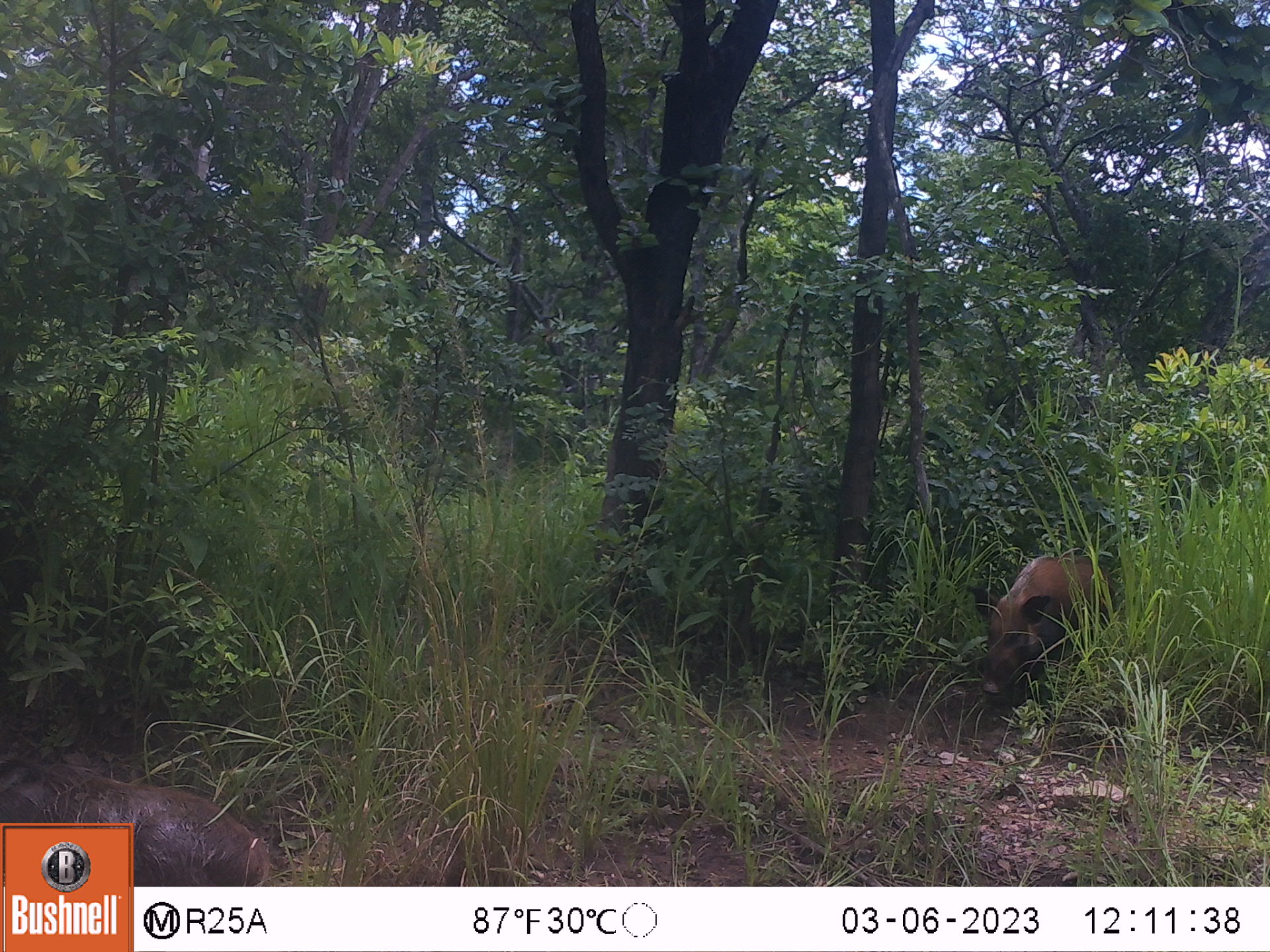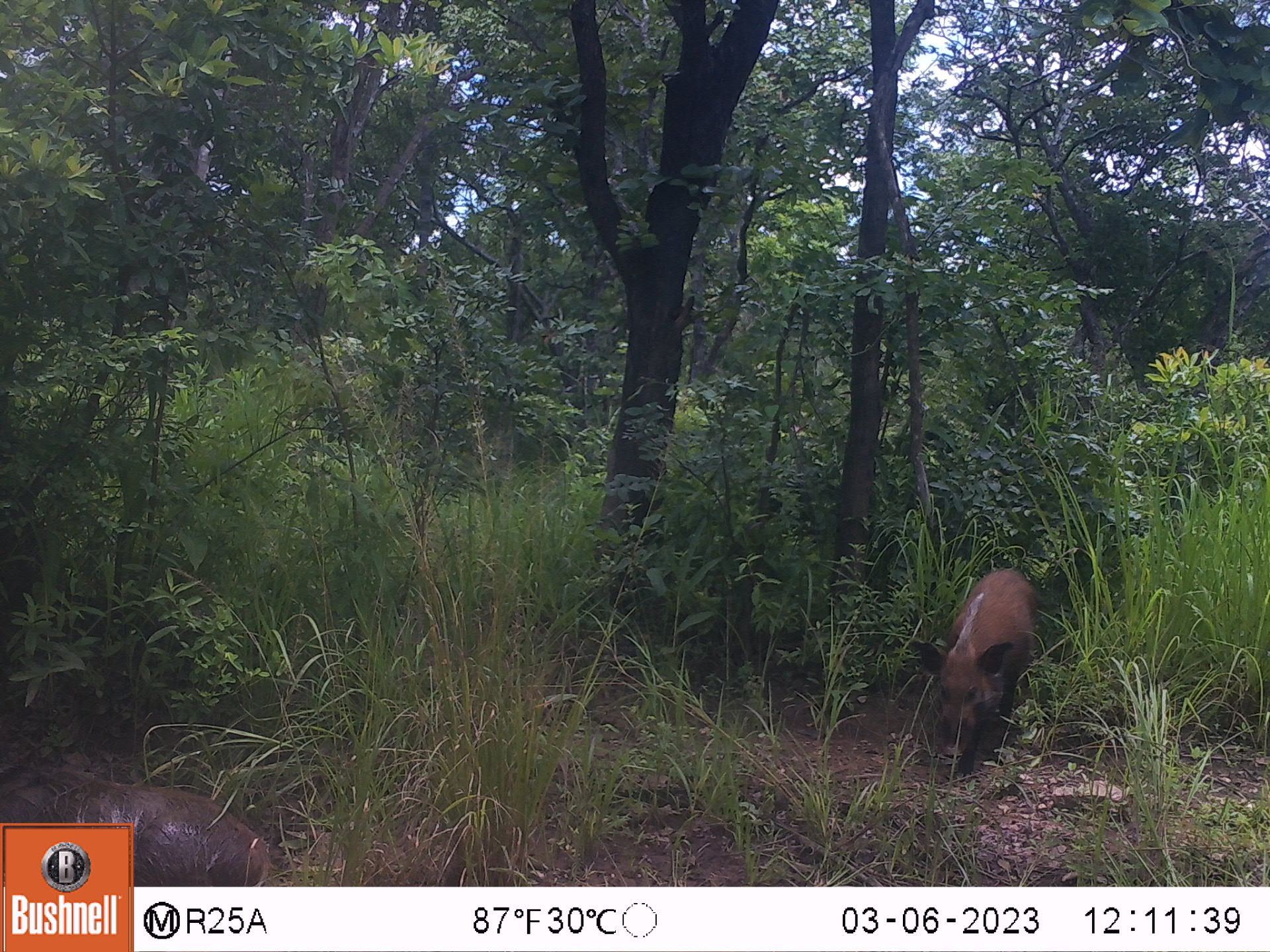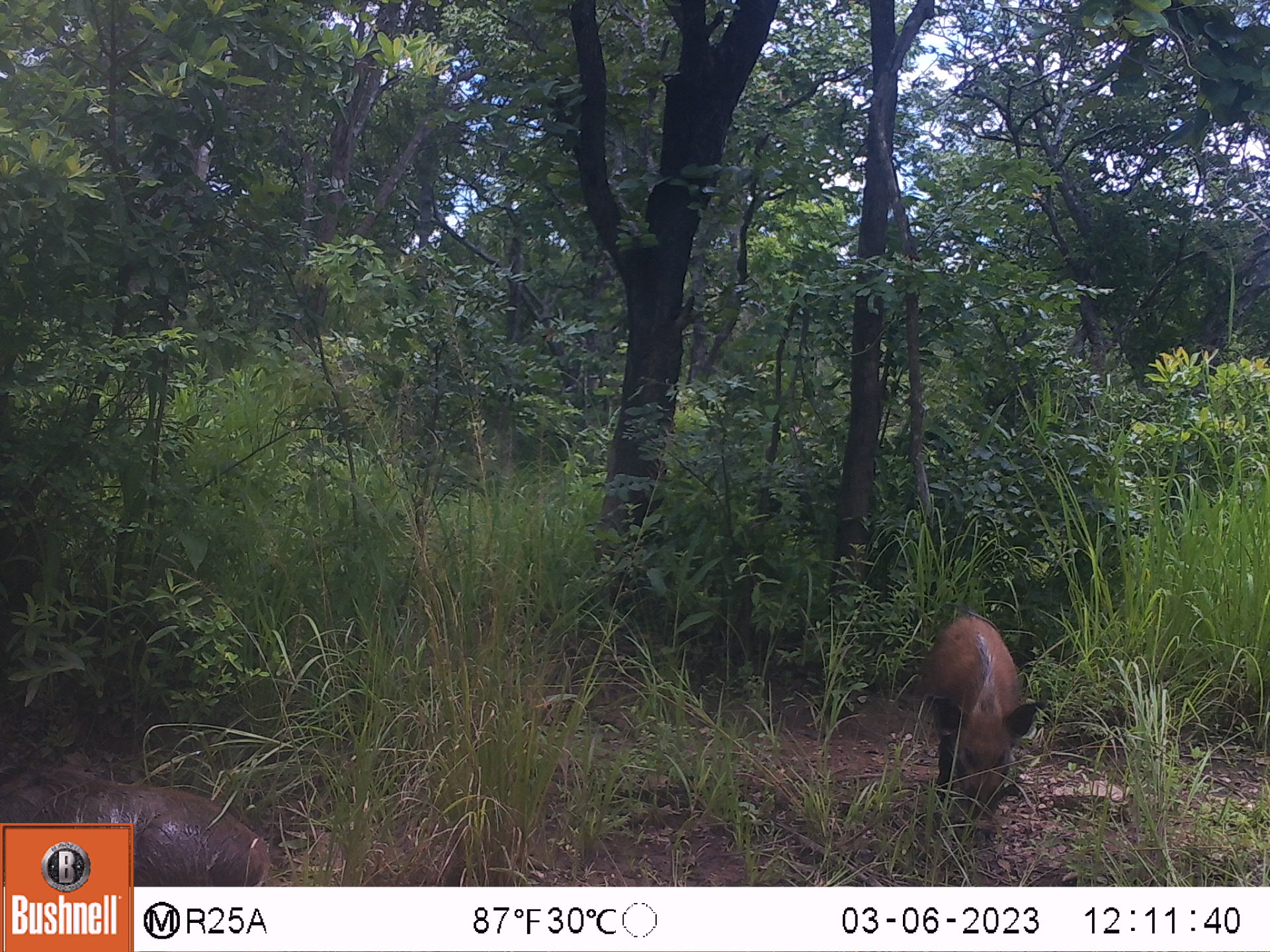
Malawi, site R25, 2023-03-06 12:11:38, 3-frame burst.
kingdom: Animalia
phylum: Chordata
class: Mammalia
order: Artiodactyla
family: Suidae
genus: Potamochoerus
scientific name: Potamochoerus larvatus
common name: bushpig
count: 2